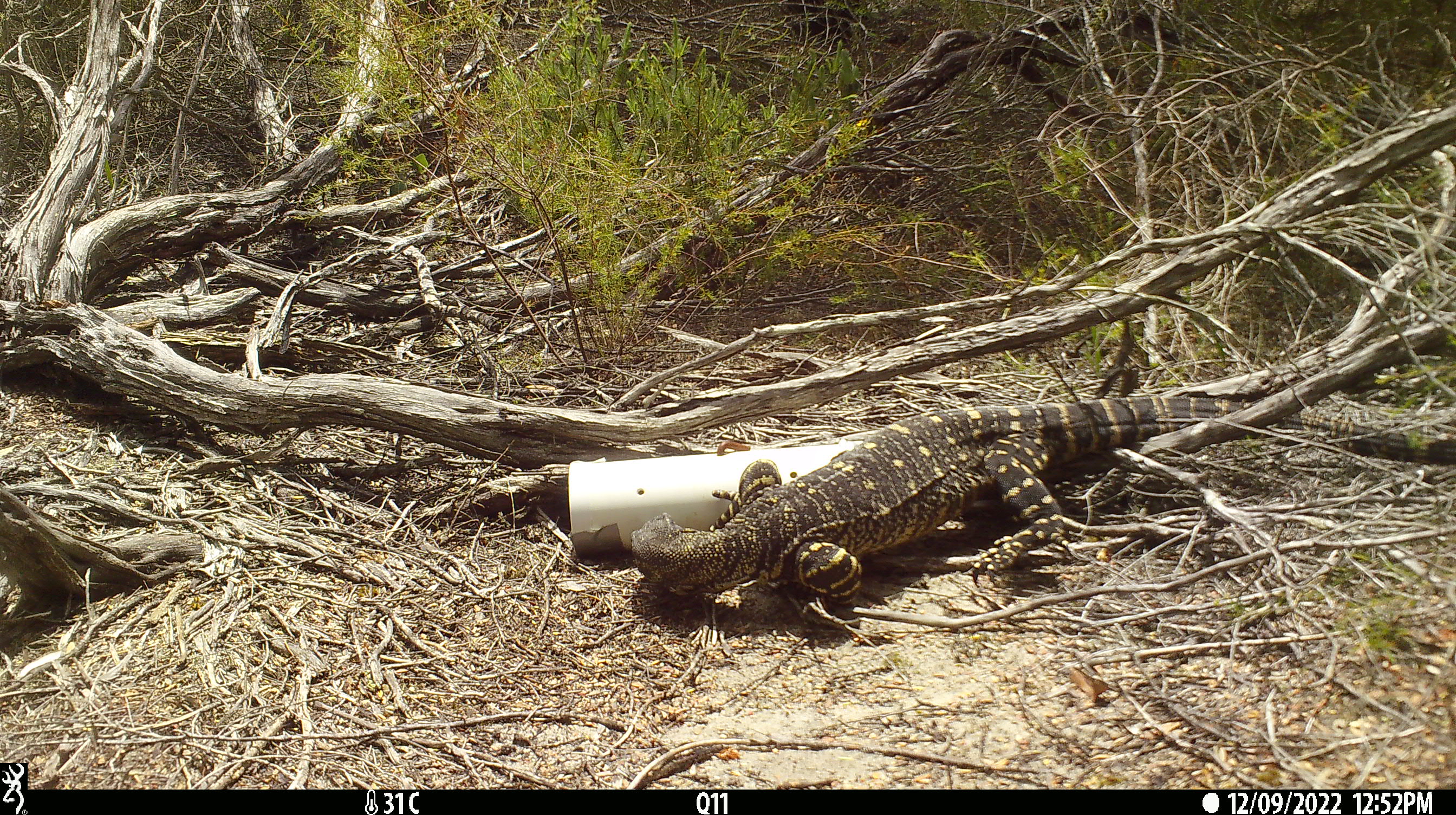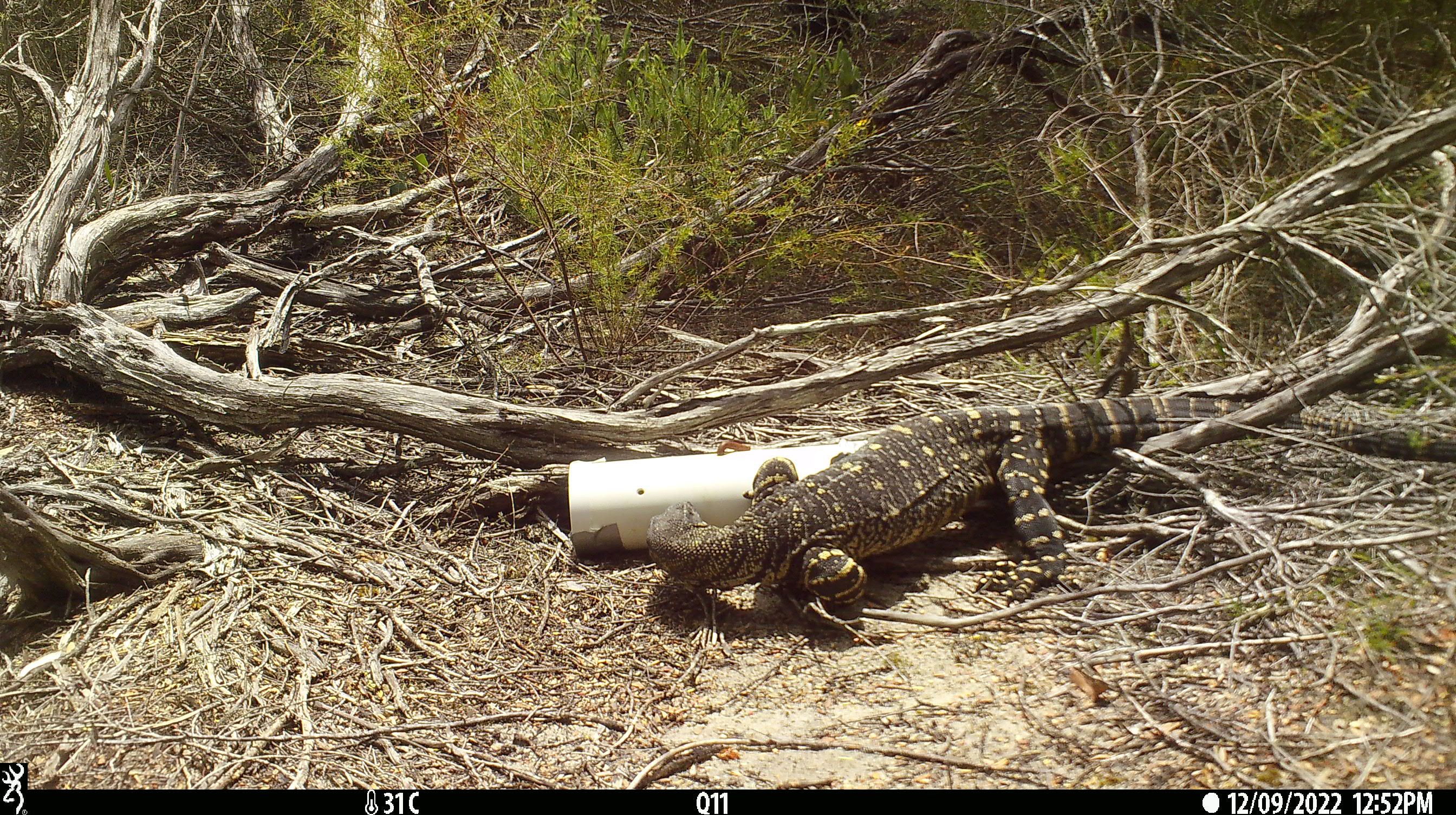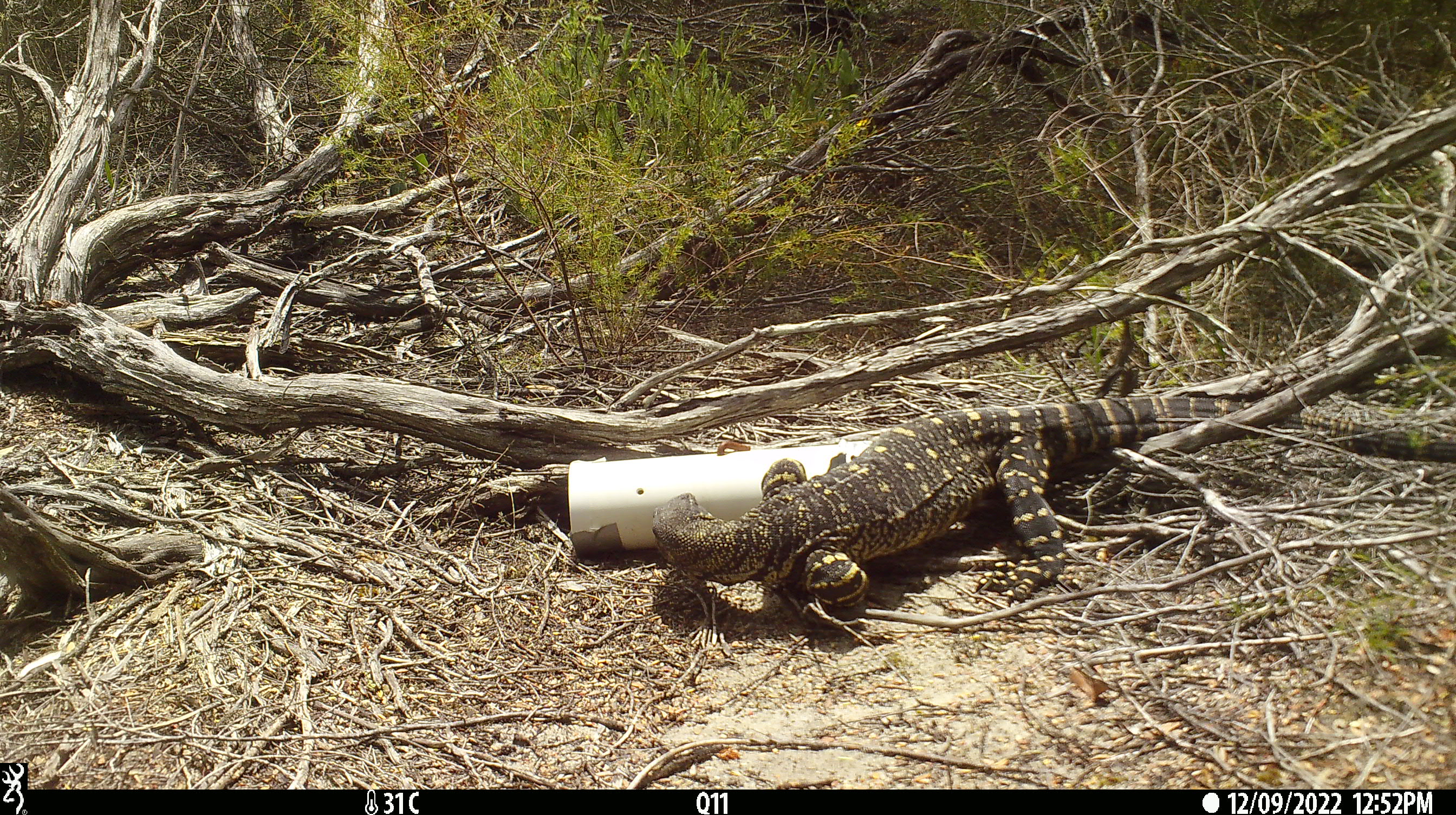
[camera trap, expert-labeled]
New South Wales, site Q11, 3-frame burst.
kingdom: Animalia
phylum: Chordata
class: Reptilia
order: Squamata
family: Varanidae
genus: Varanus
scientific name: Varanus varius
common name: lace monitor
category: goanna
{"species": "goanna (lace monitor) (Varanus varius)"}